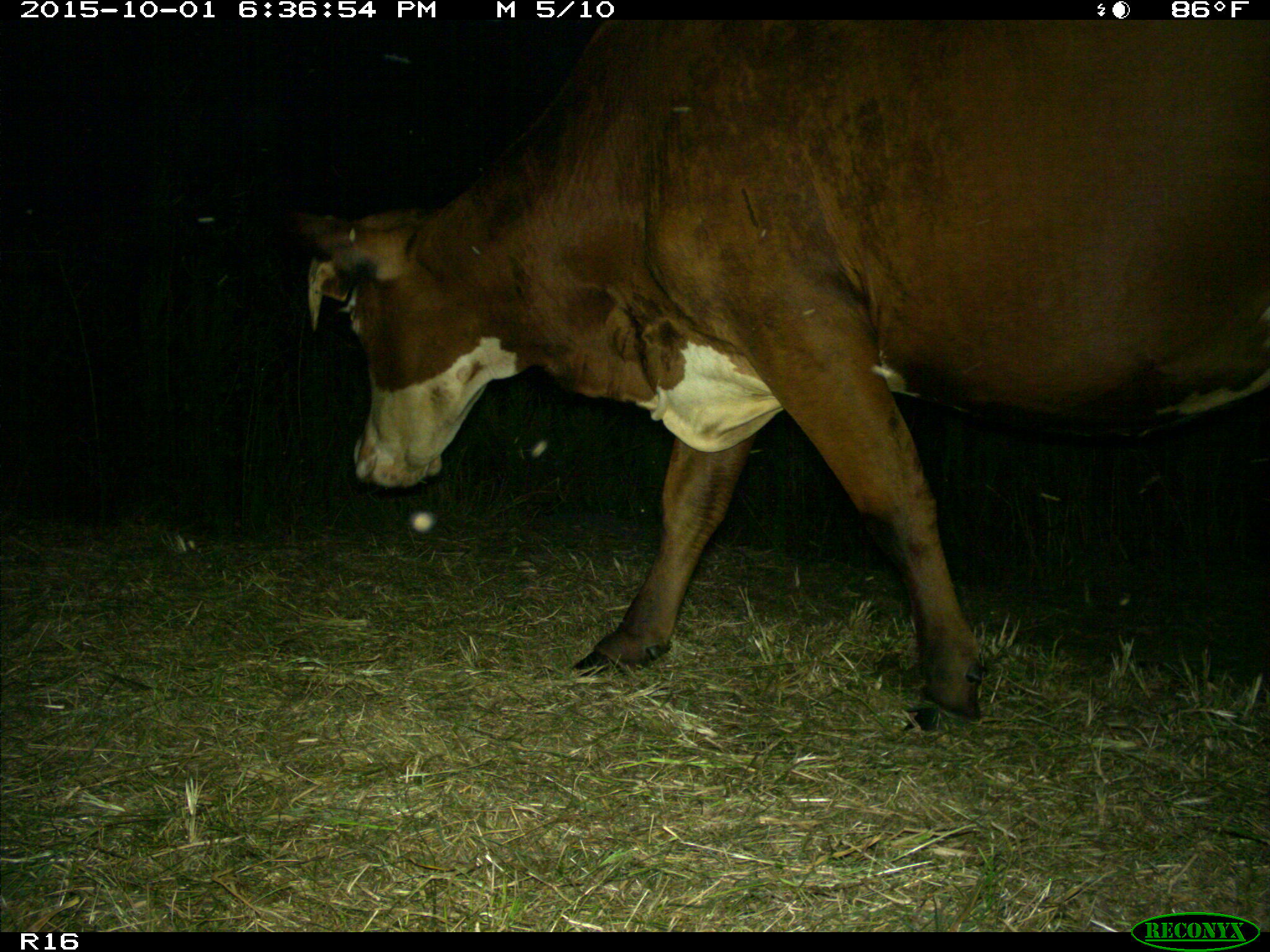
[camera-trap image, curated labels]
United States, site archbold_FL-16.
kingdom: Animalia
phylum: Chordata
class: Mammalia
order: Artiodactyla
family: Bovidae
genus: Bos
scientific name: Bos taurus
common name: domestic cow